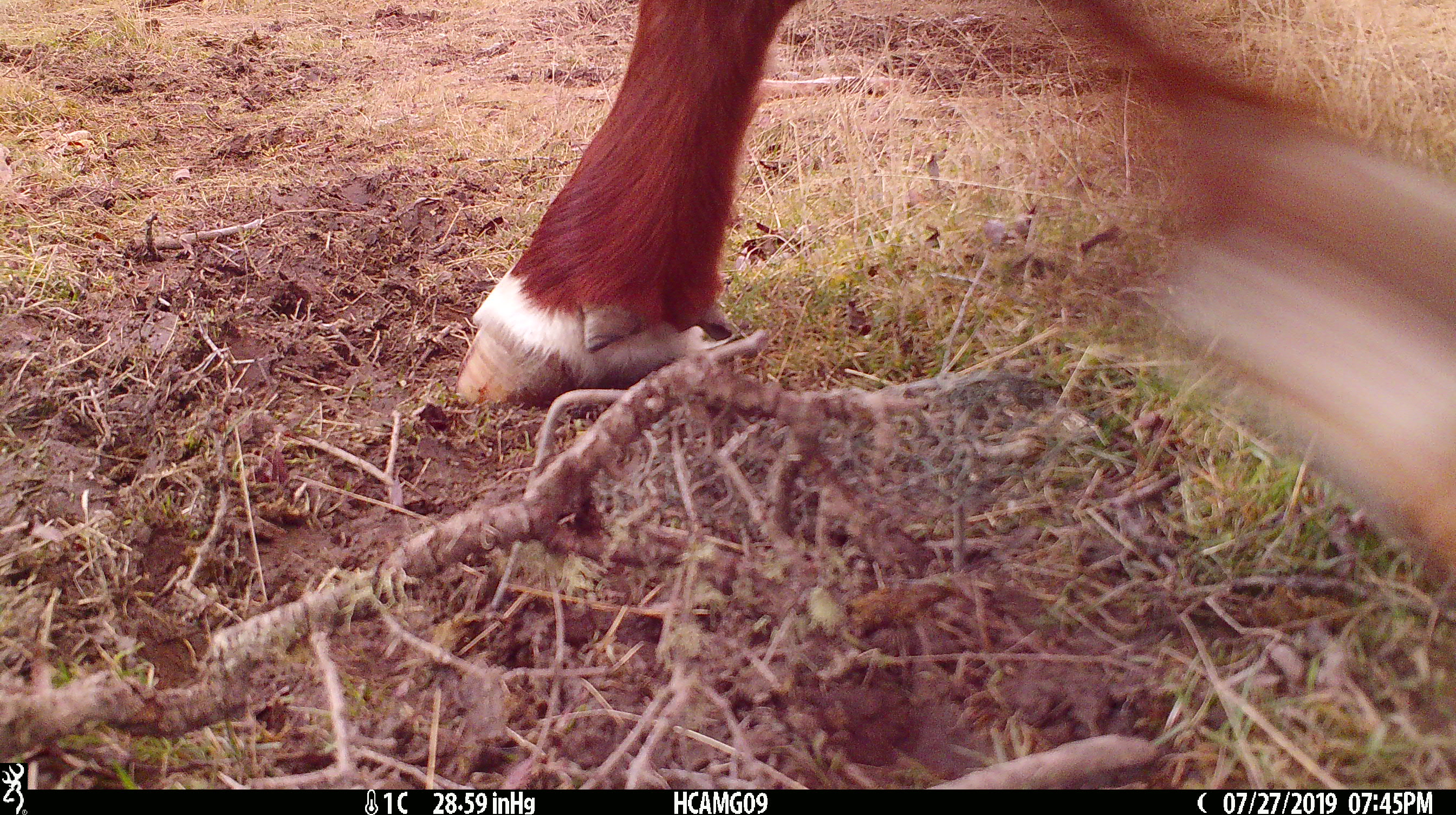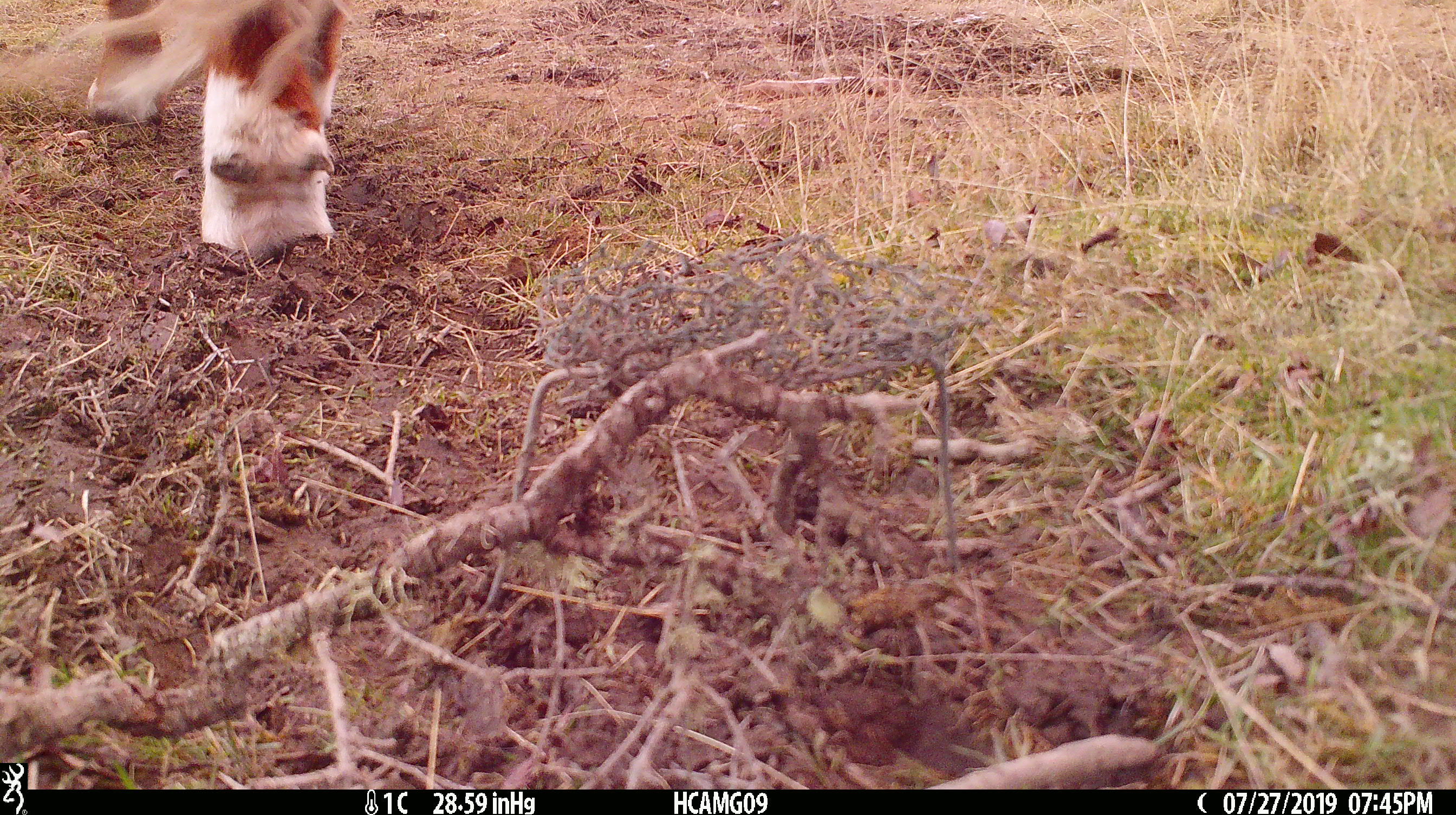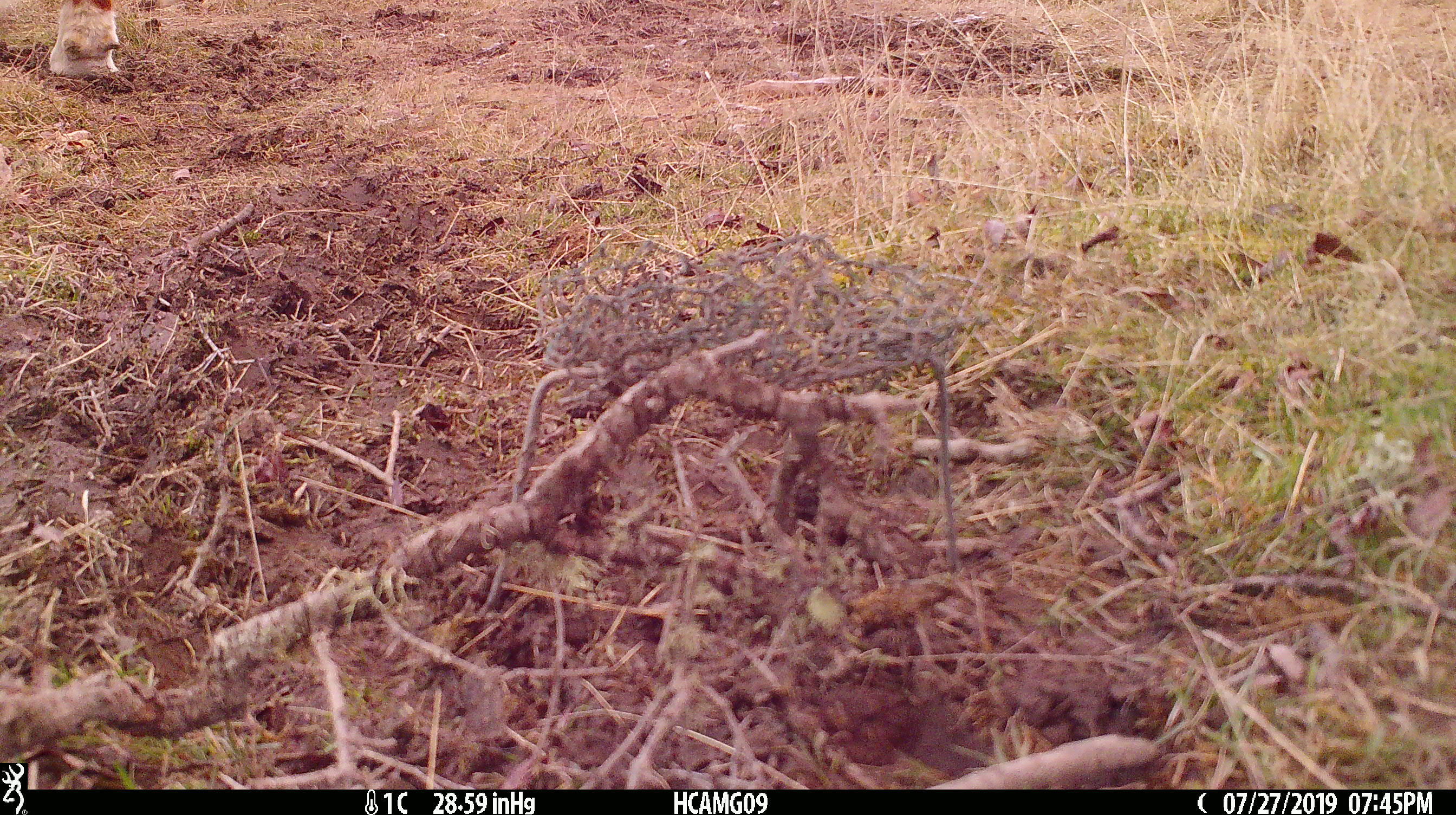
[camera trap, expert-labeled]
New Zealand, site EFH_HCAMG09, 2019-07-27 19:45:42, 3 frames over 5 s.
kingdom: Animalia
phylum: Chordata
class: Mammalia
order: Artiodactyla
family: Bovidae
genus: Bos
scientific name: Bos taurus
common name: domestic cow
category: cow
Cow (domestic cow) (Bos taurus).